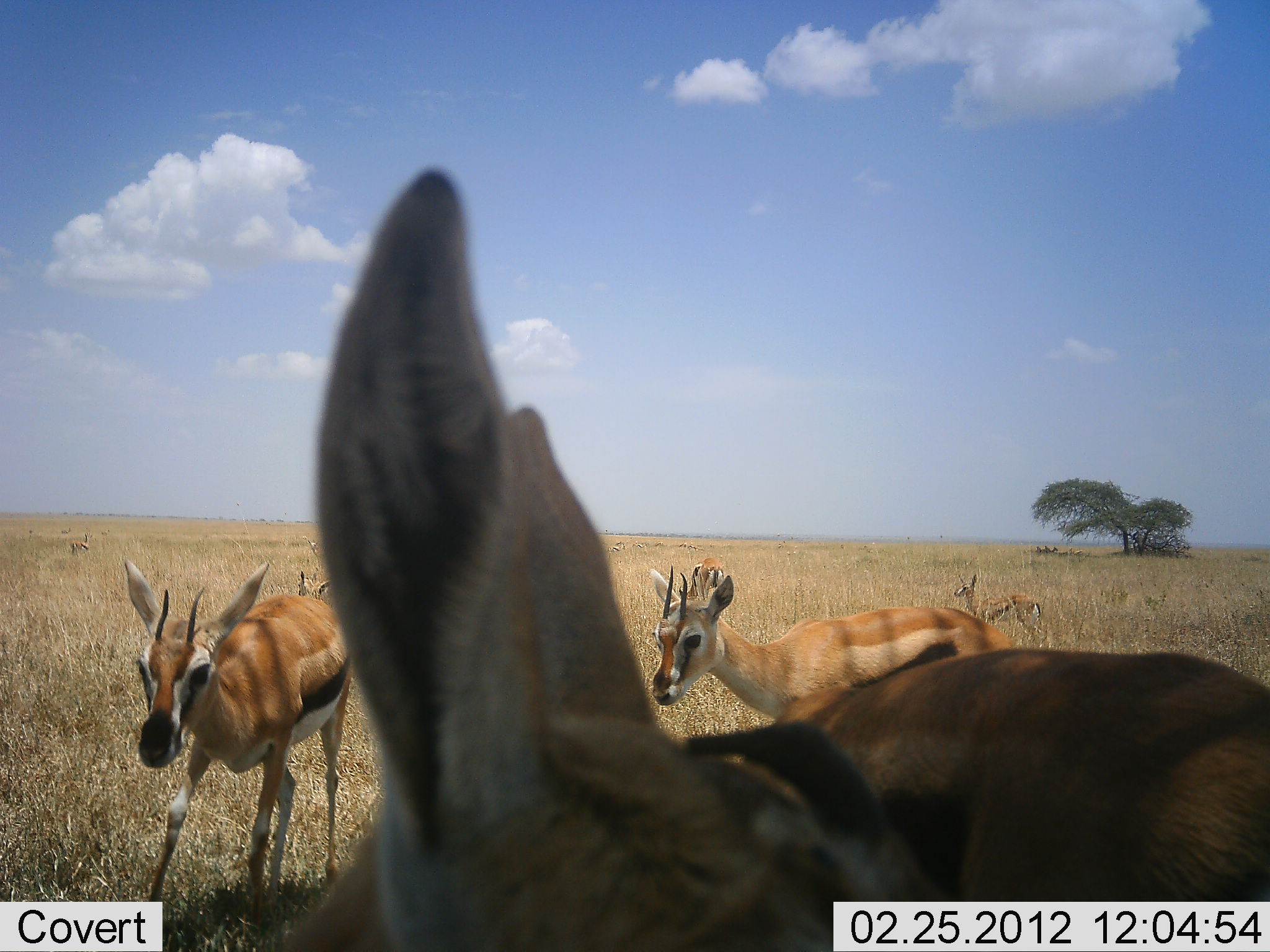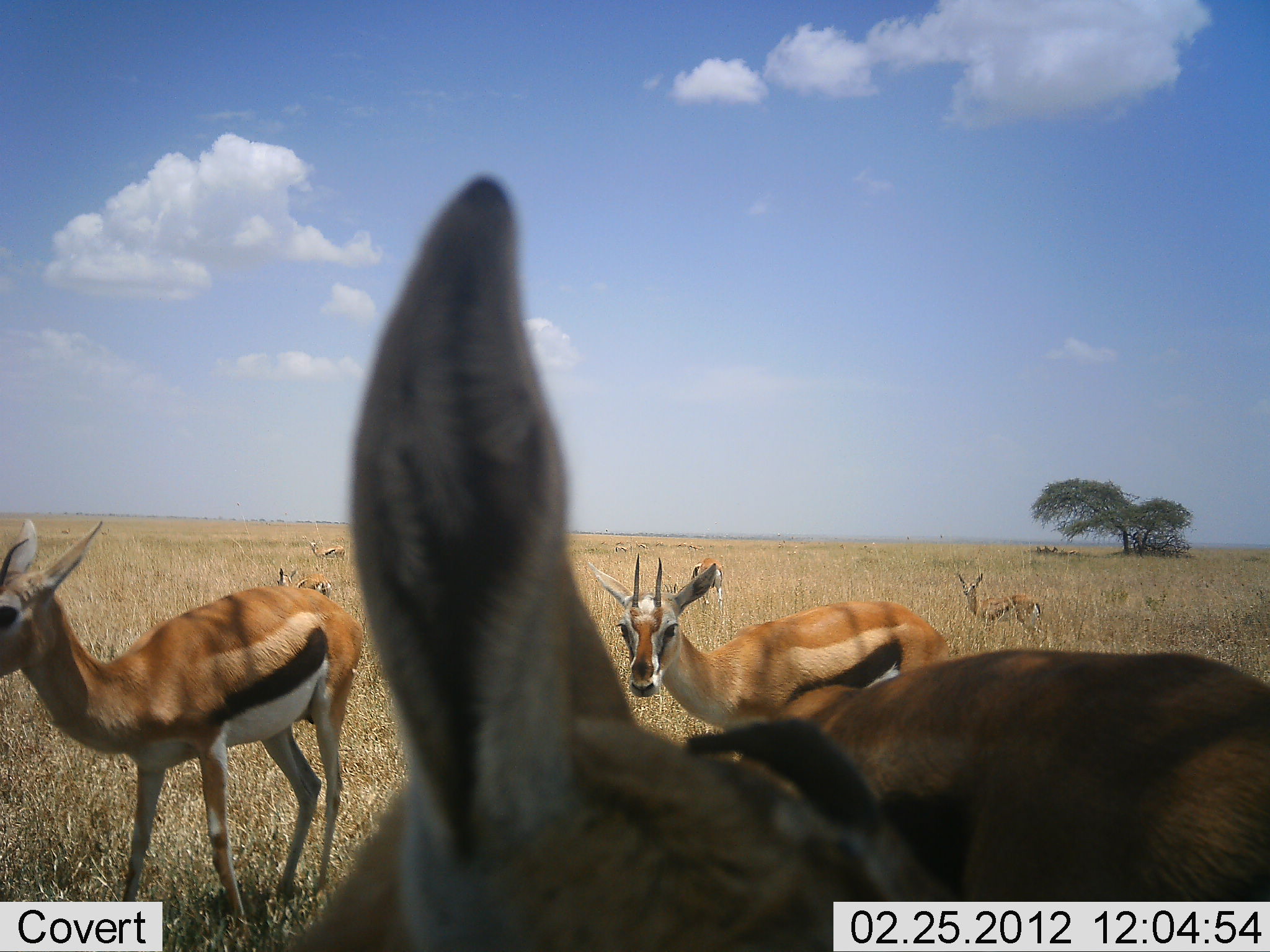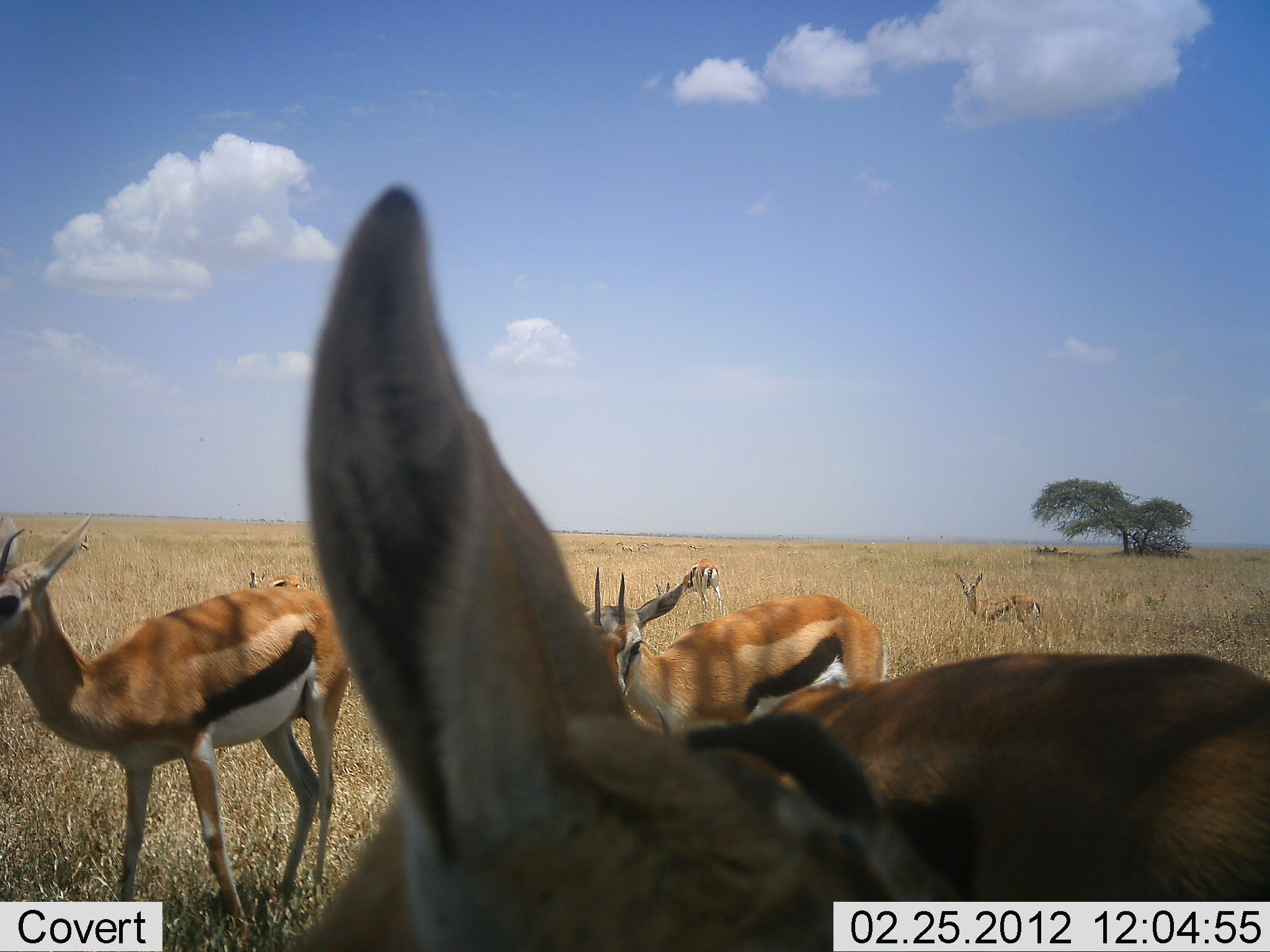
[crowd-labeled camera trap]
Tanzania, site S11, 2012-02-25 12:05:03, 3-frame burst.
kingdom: Animalia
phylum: Chordata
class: Mammalia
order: Artiodactyla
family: Bovidae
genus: Eudorcas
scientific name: Eudorcas thomsonii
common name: thomson's gazelle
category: gazellethomsons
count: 8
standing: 90%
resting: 6%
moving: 42%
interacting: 0%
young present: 0%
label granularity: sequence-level